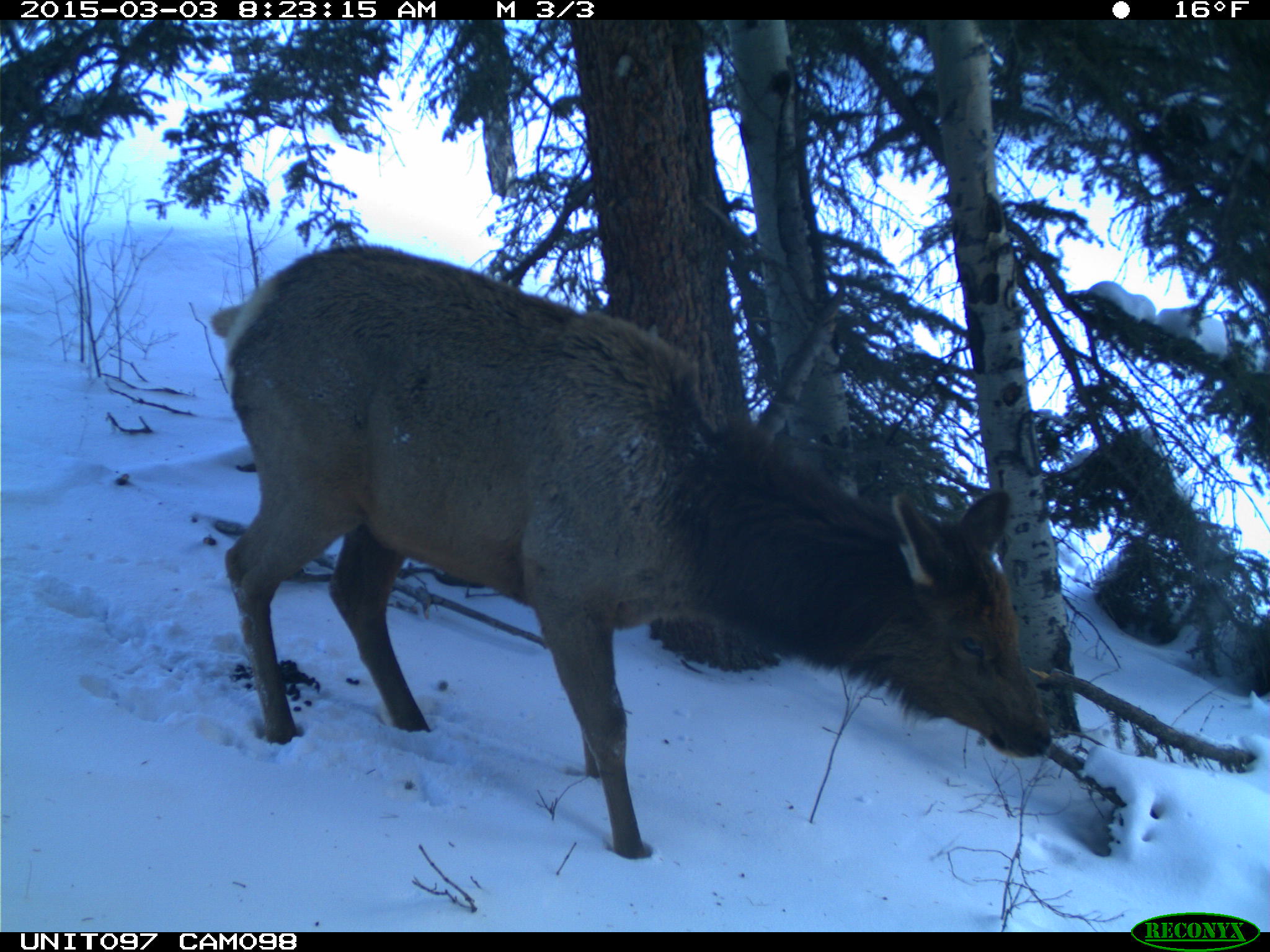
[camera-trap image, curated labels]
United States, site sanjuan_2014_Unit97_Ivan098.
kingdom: Animalia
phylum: Chordata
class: Mammalia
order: Artiodactyla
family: Cervidae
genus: Cervus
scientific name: Cervus elaphus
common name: red deer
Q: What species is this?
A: Cervus elaphus (red deer).